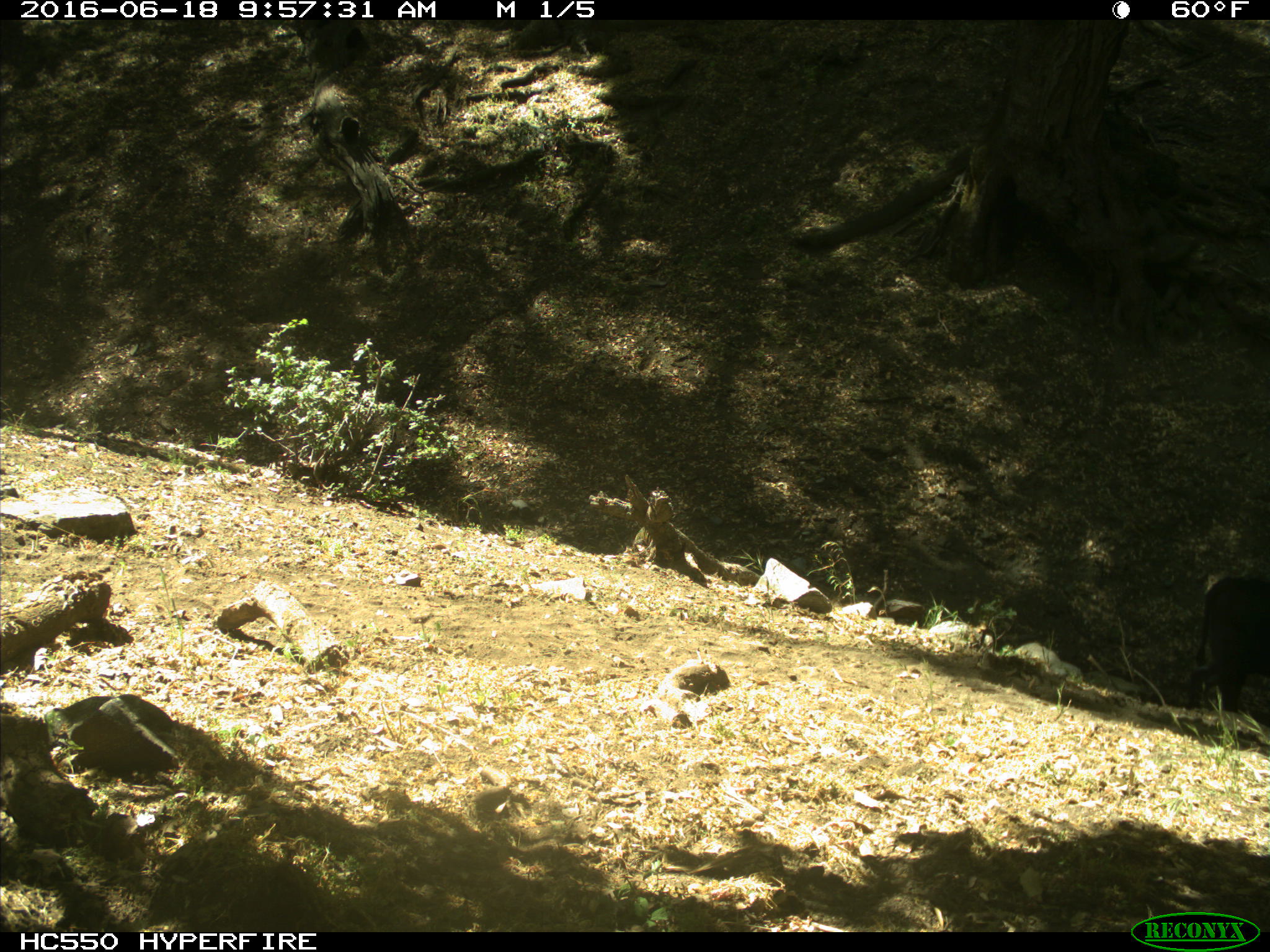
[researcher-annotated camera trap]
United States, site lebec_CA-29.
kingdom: Animalia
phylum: Chordata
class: Mammalia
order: Artiodactyla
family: Bovidae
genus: Bos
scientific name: Bos taurus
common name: domestic cow